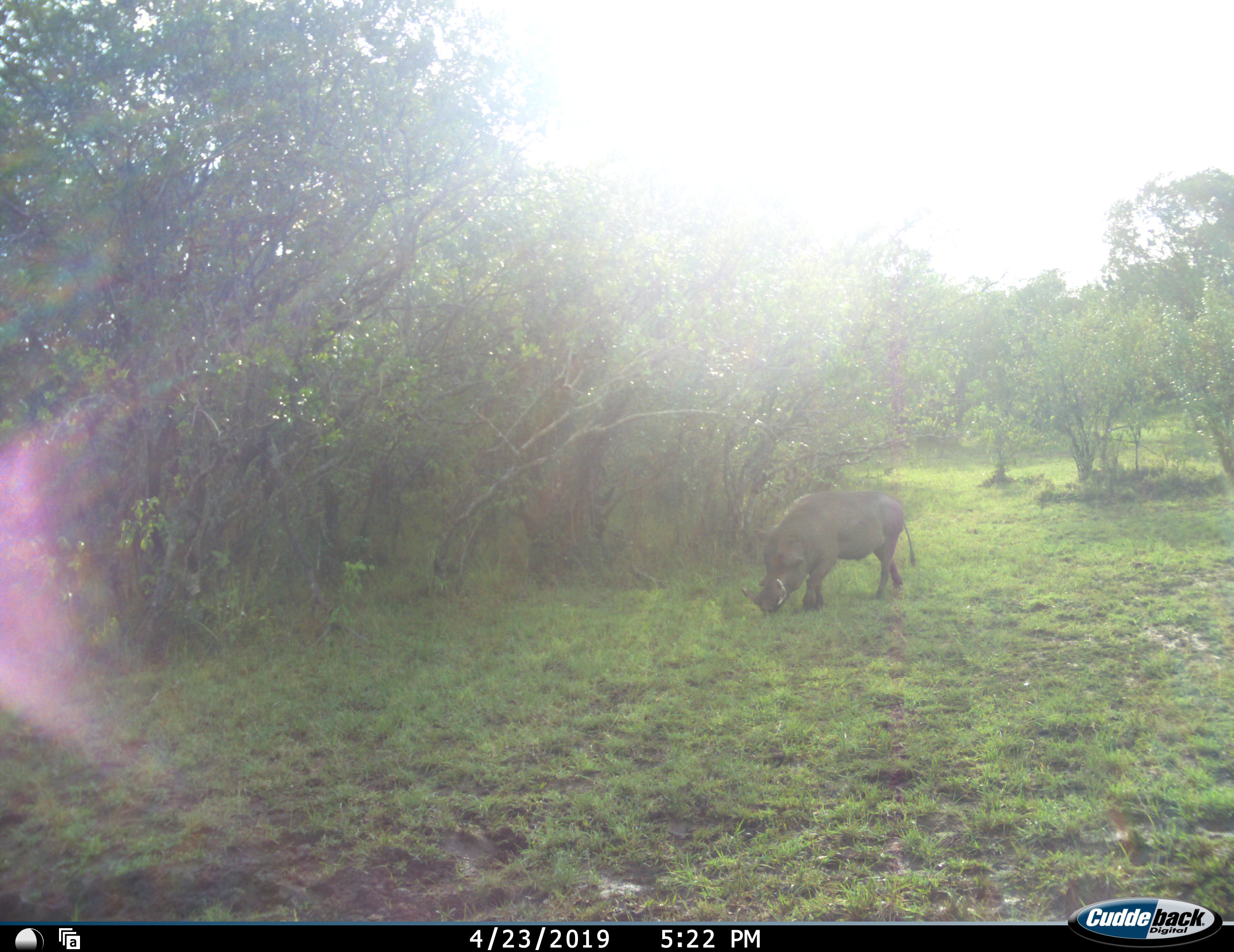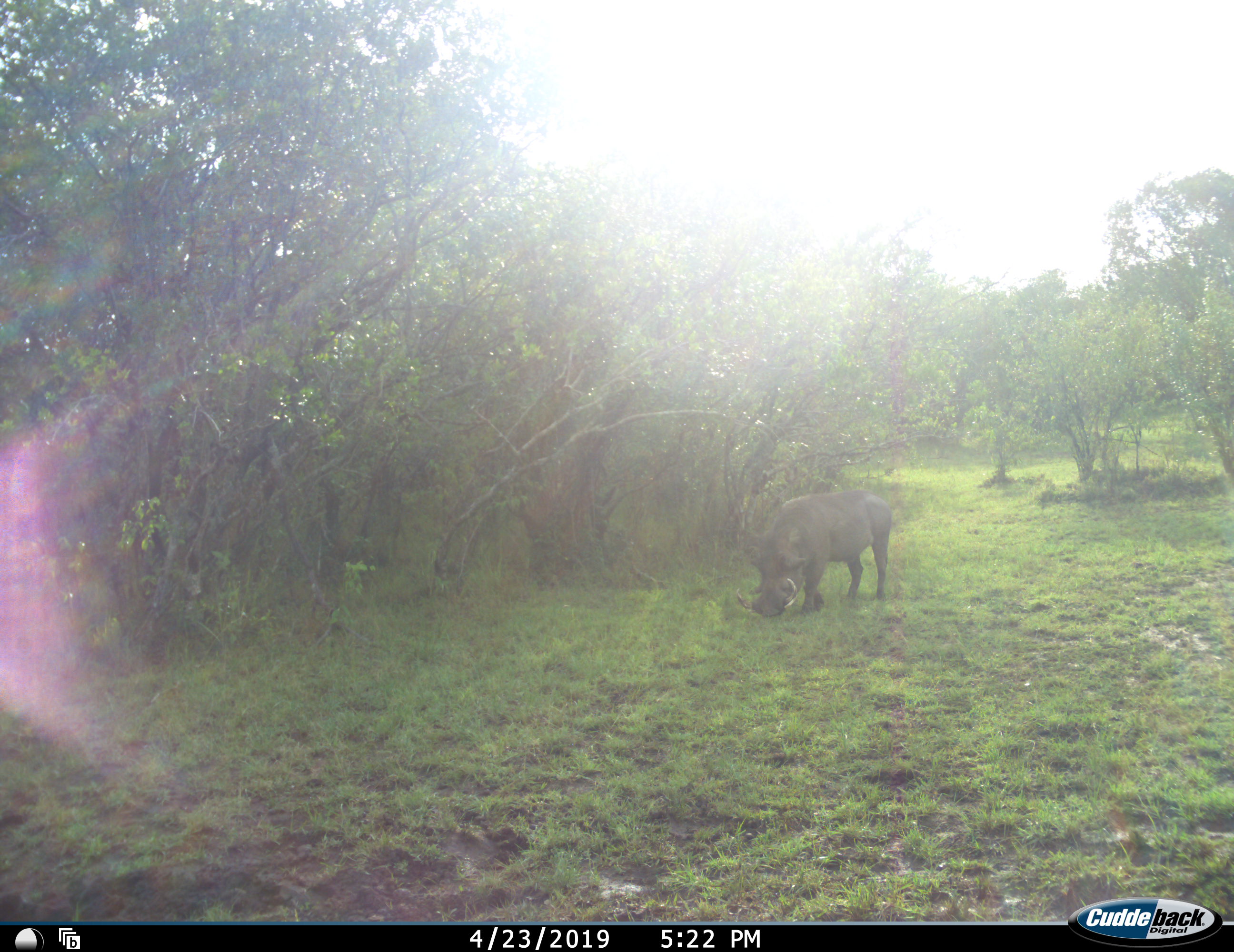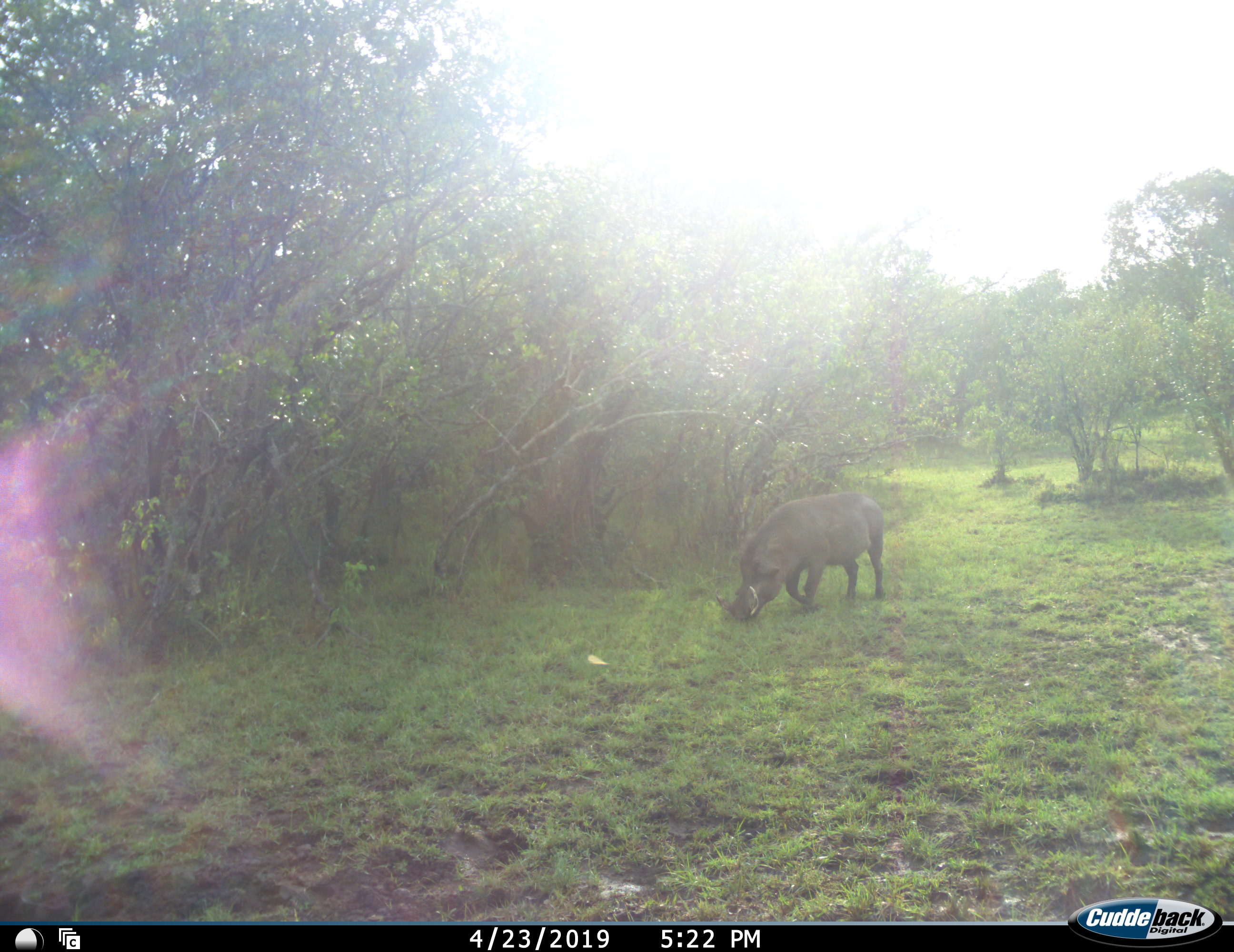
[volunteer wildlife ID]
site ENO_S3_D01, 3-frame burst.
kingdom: Animalia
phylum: Chordata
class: Mammalia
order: Artiodactyla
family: Suidae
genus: Phacochoerus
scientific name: Phacochoerus africanus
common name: warthog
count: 1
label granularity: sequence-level